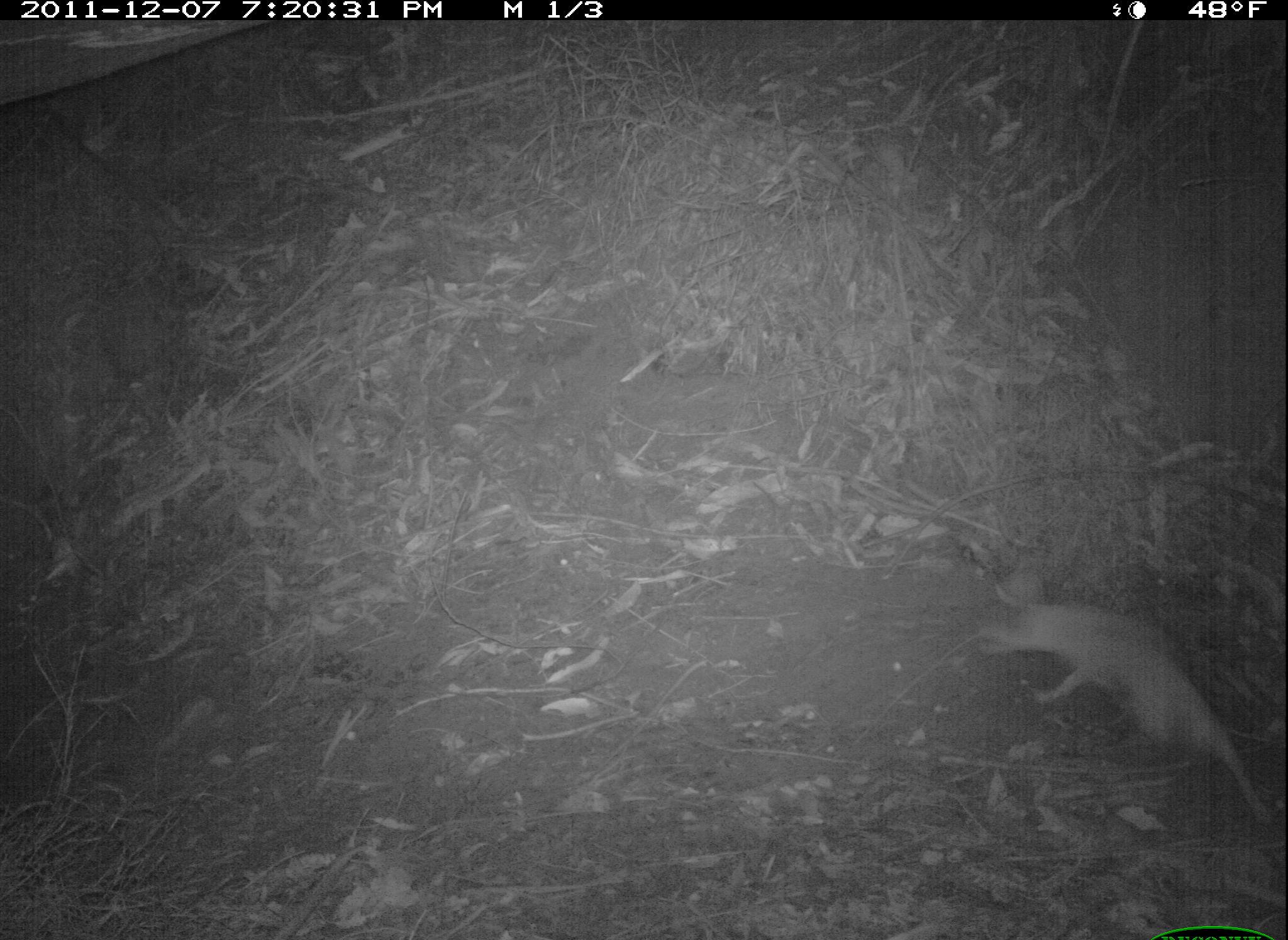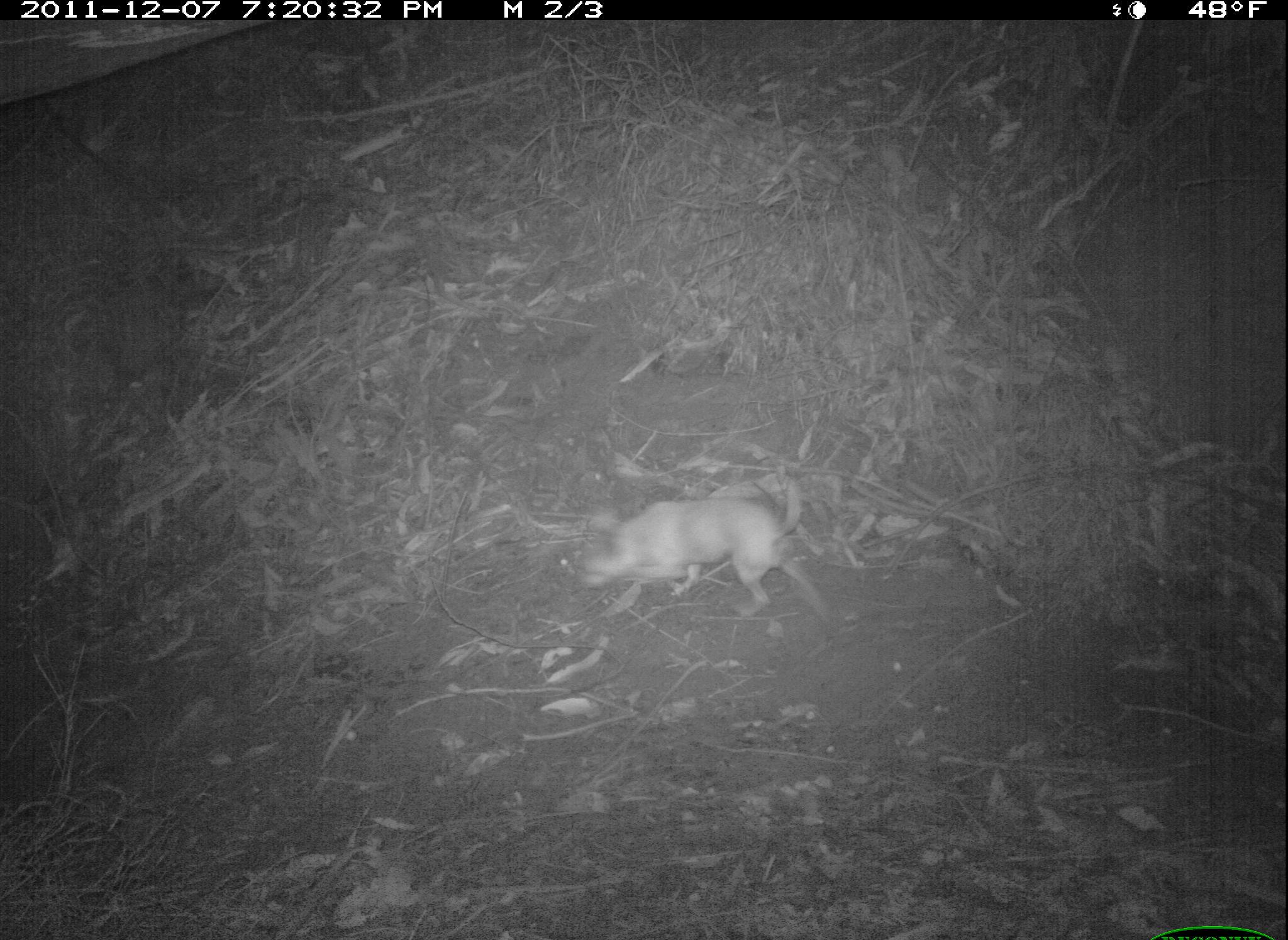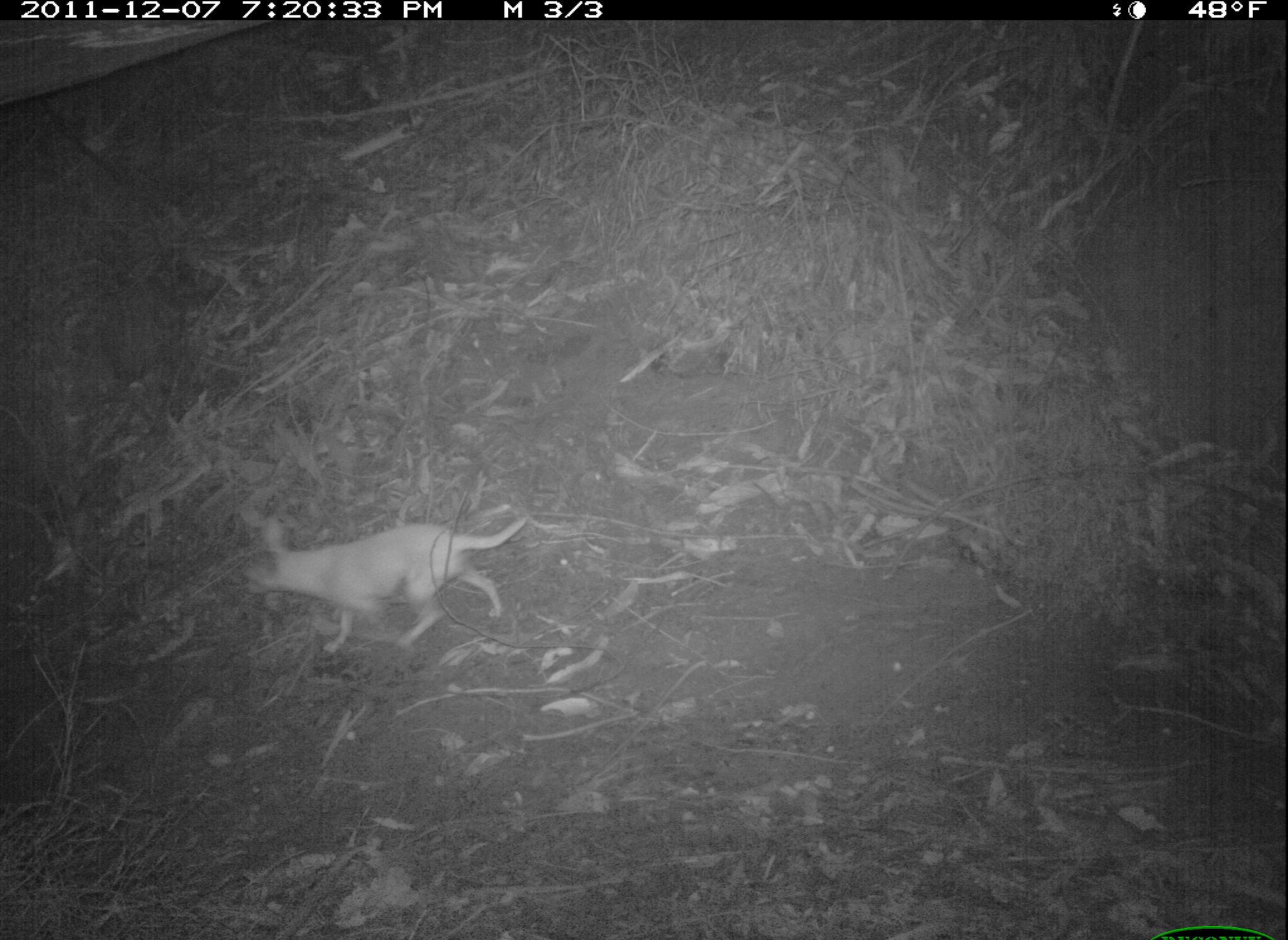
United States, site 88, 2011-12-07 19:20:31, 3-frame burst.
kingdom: Animalia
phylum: Chordata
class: Mammalia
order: Carnivora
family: Canidae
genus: Canis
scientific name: Canis familiaris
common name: domestic dog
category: dog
Dog (domestic dog) (Canis familiaris).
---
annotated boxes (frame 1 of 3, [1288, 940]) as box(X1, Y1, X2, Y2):
dog: box(971, 572, 1285, 850)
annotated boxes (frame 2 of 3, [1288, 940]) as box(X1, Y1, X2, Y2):
dog: box(517, 456, 869, 639)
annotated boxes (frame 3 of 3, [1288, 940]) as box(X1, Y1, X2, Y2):
dog: box(242, 511, 535, 659)